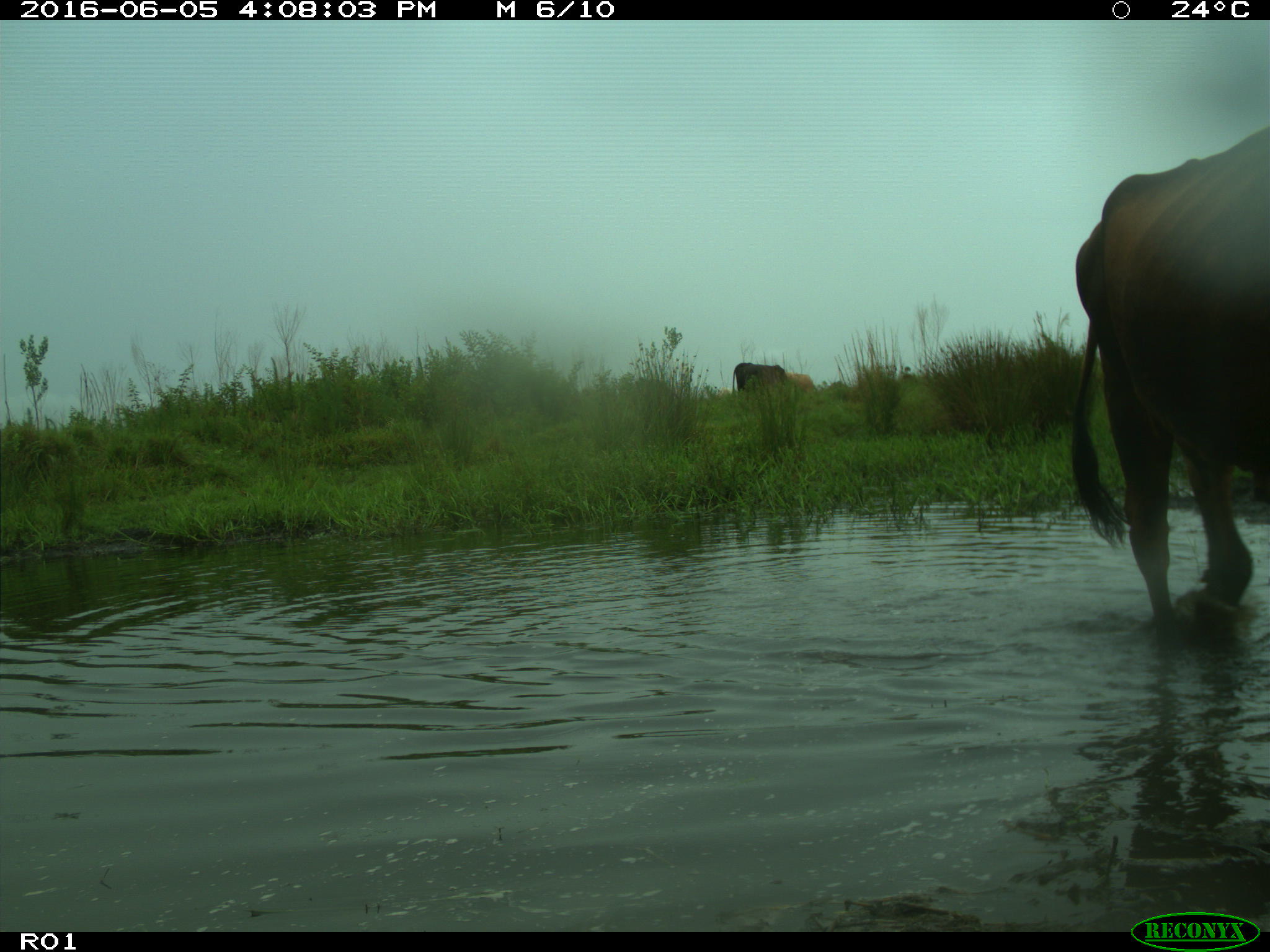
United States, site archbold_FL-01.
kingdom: Animalia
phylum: Chordata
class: Mammalia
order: Artiodactyla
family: Bovidae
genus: Bos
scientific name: Bos taurus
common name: domestic cow